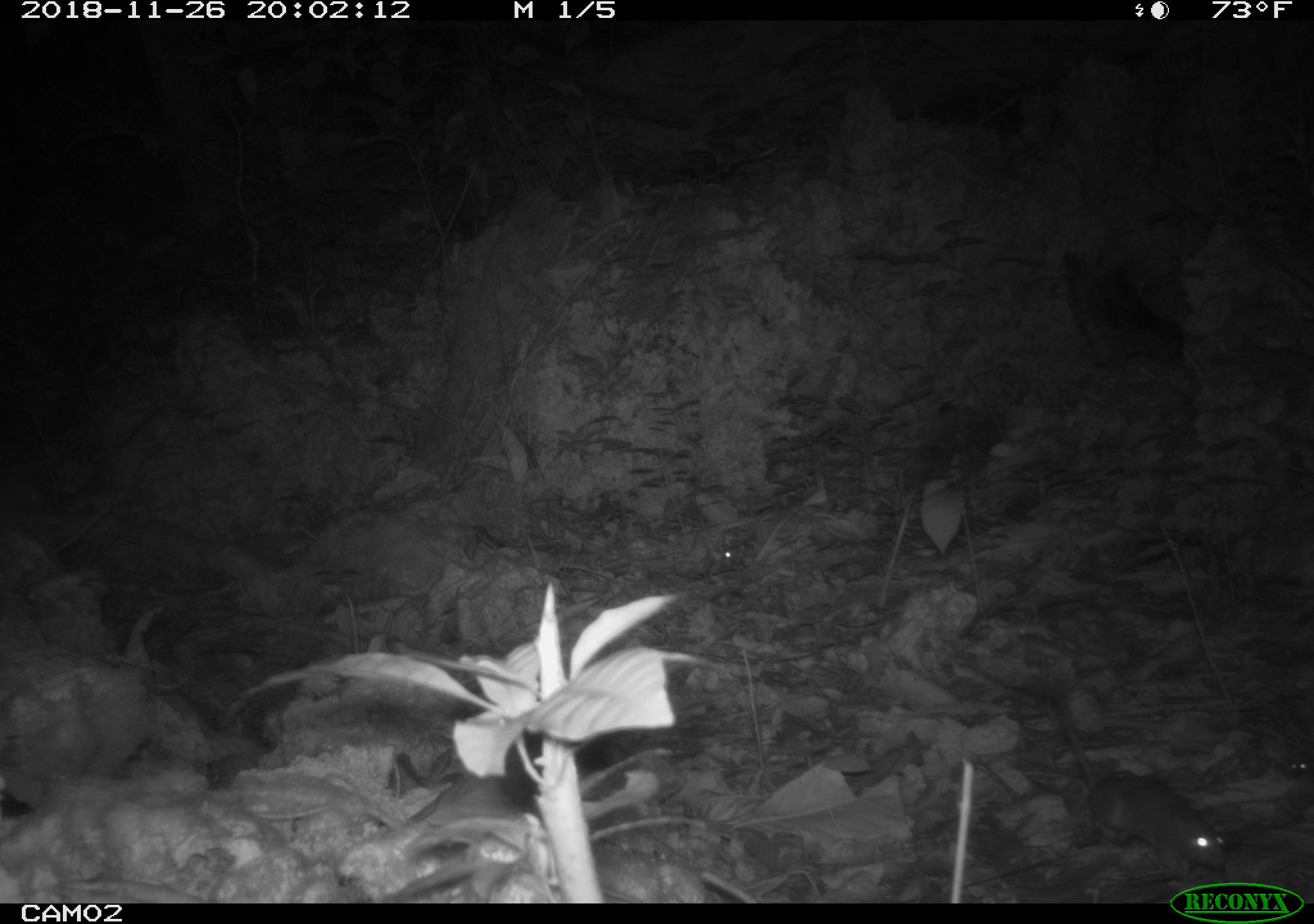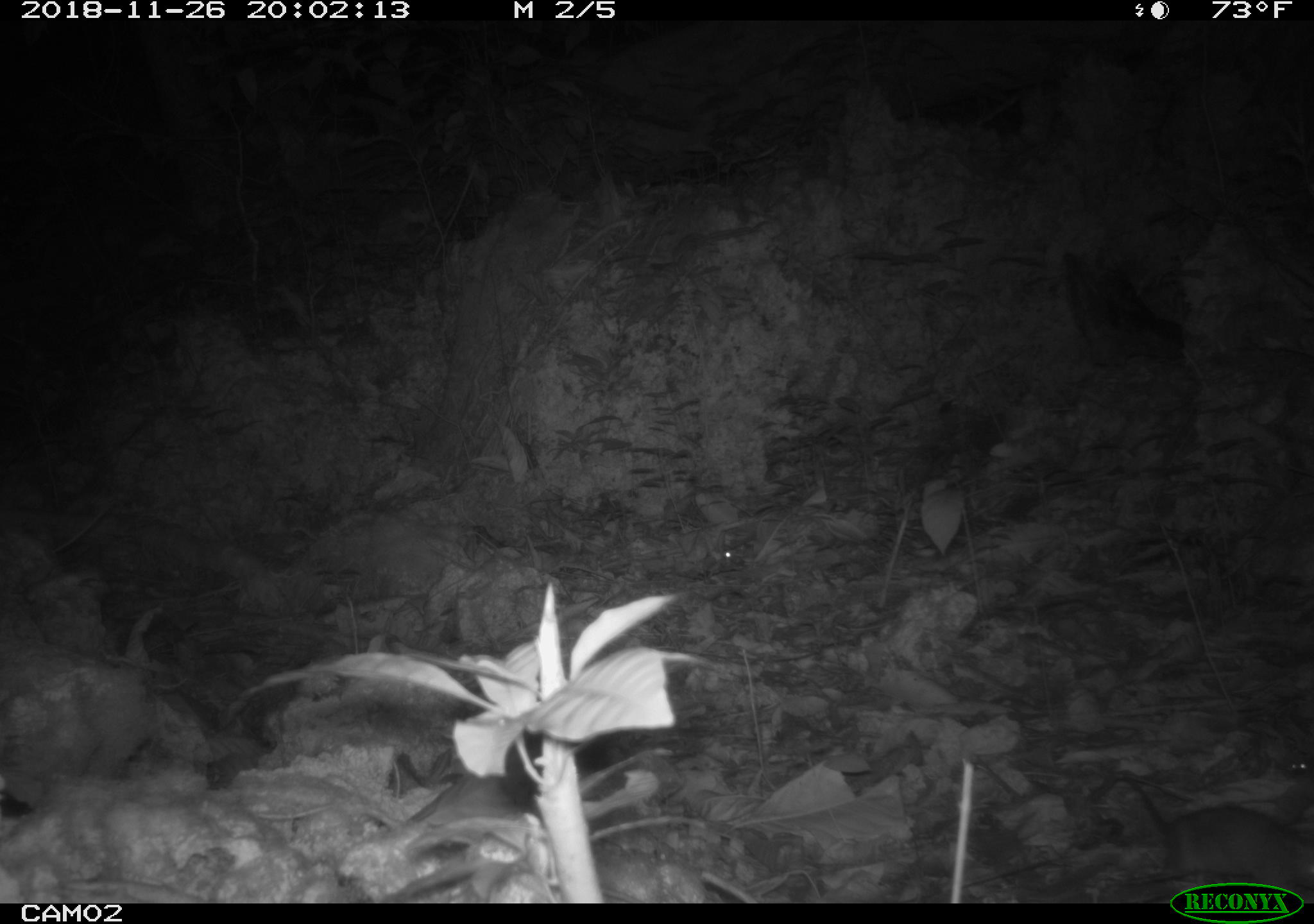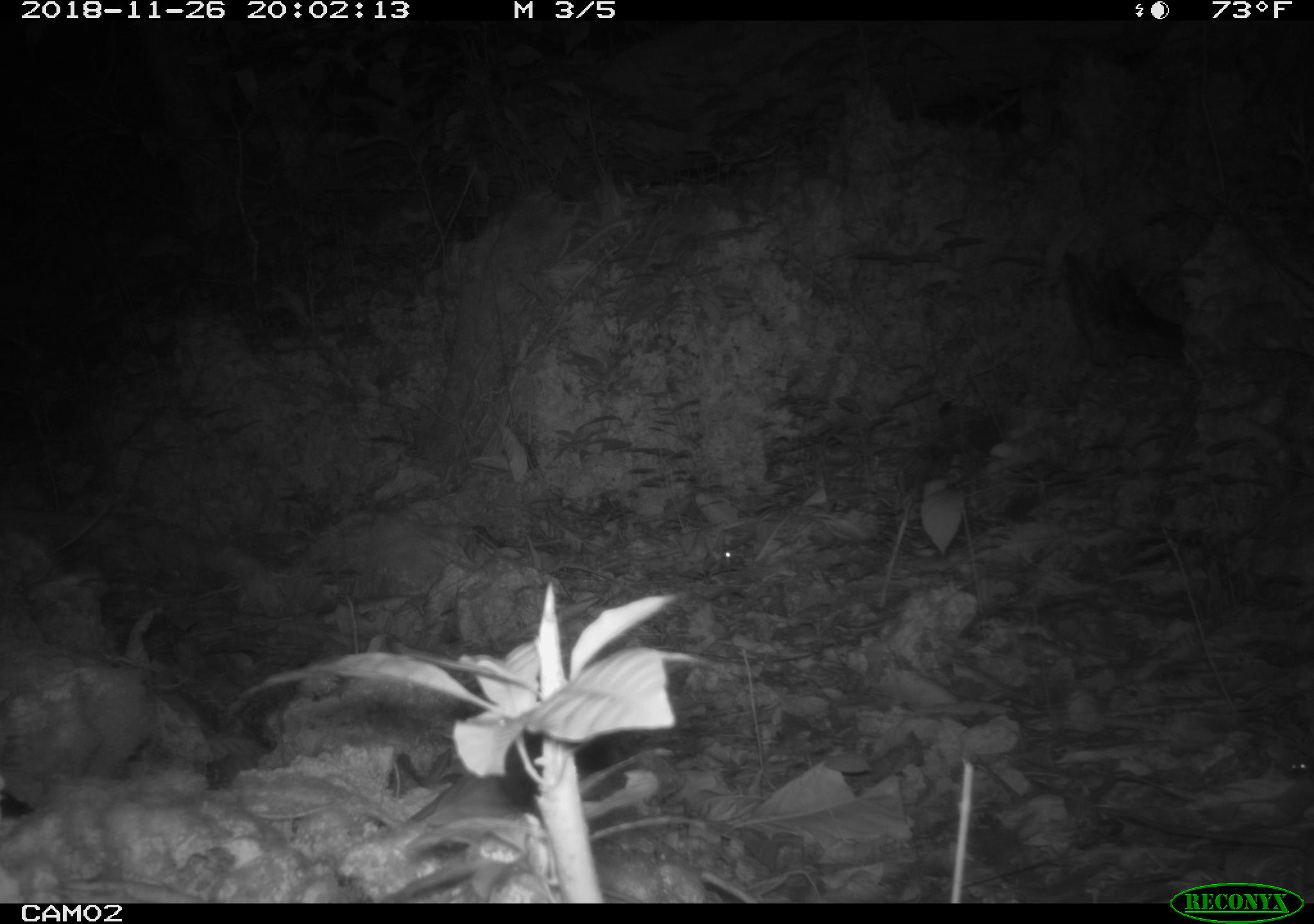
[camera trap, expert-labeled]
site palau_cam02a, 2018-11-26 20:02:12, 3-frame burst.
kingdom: Animalia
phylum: Chordata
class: Mammalia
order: Rodentia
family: Muridae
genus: Rattus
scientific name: Rattus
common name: rat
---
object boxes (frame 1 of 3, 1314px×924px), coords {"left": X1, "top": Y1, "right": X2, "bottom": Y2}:
rat: {"left": 982, "top": 741, "right": 1243, "bottom": 878}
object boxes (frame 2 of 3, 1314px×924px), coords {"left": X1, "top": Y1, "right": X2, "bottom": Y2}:
rat: {"left": 1109, "top": 771, "right": 1314, "bottom": 903}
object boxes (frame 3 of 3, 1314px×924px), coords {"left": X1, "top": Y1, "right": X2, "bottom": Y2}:
rat: {"left": 1095, "top": 794, "right": 1314, "bottom": 873}